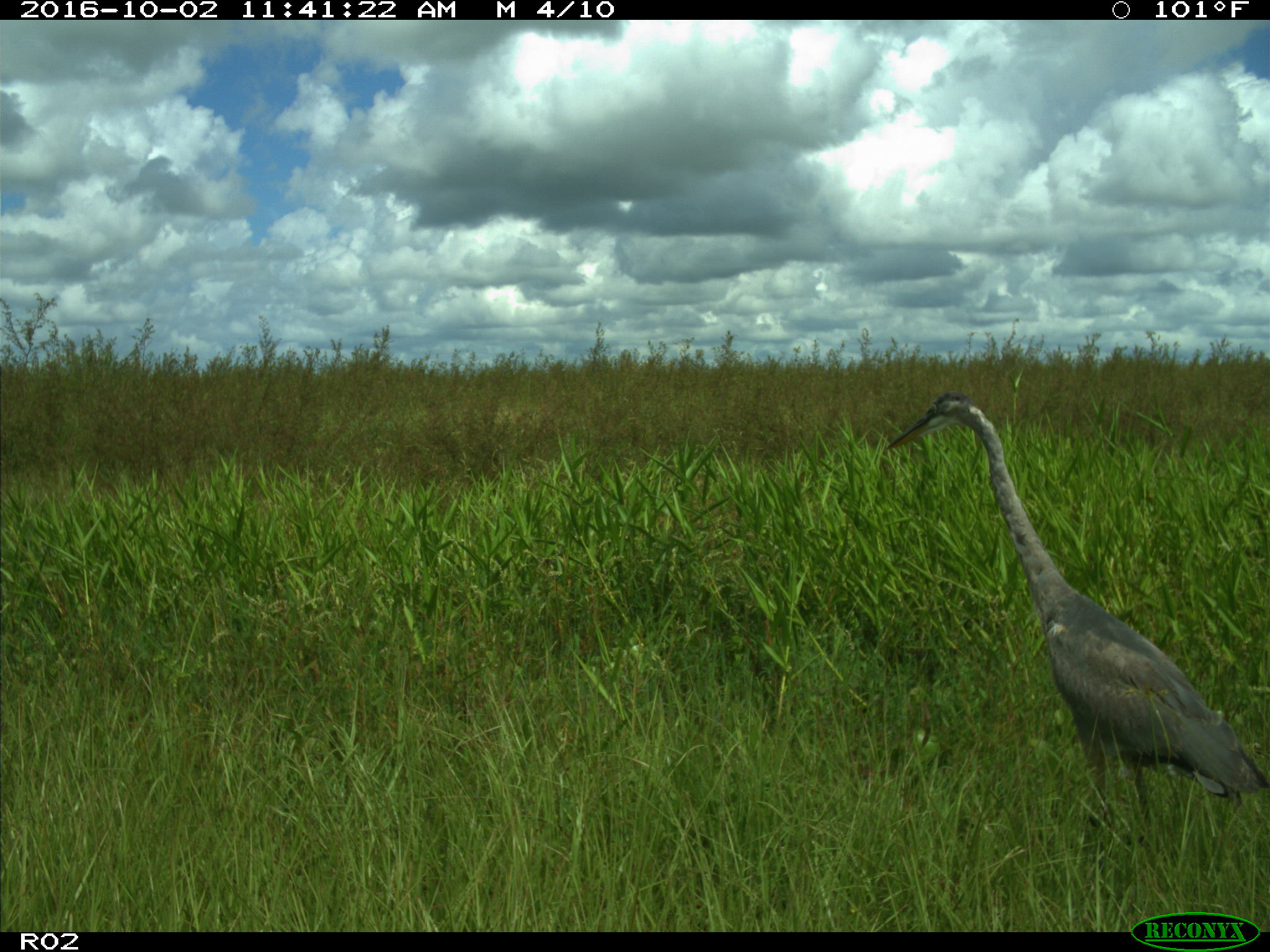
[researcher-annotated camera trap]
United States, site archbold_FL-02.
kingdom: Animalia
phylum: Chordata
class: Aves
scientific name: Aves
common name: birds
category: unidentified bird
Unidentified bird (birds) (Aves).